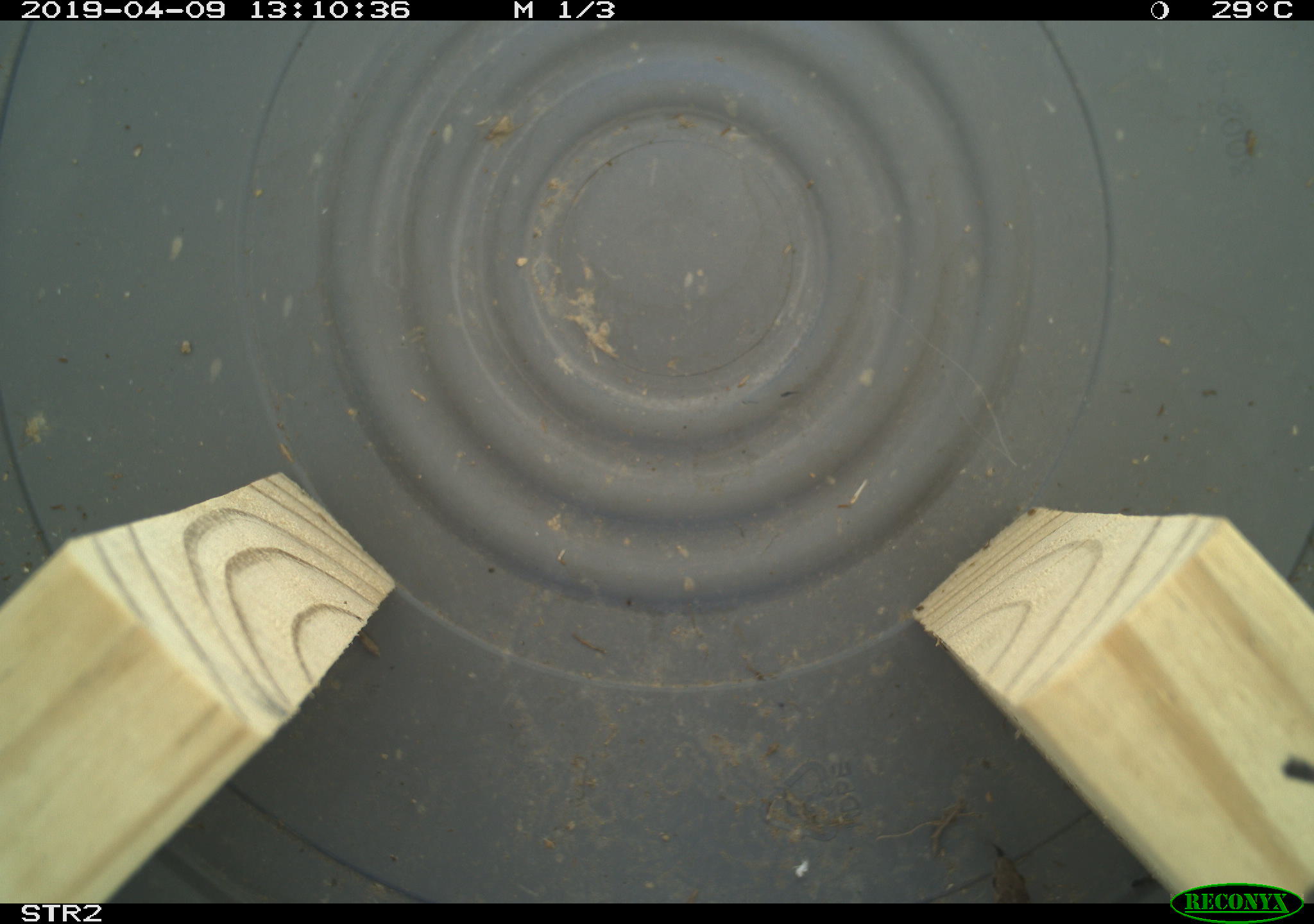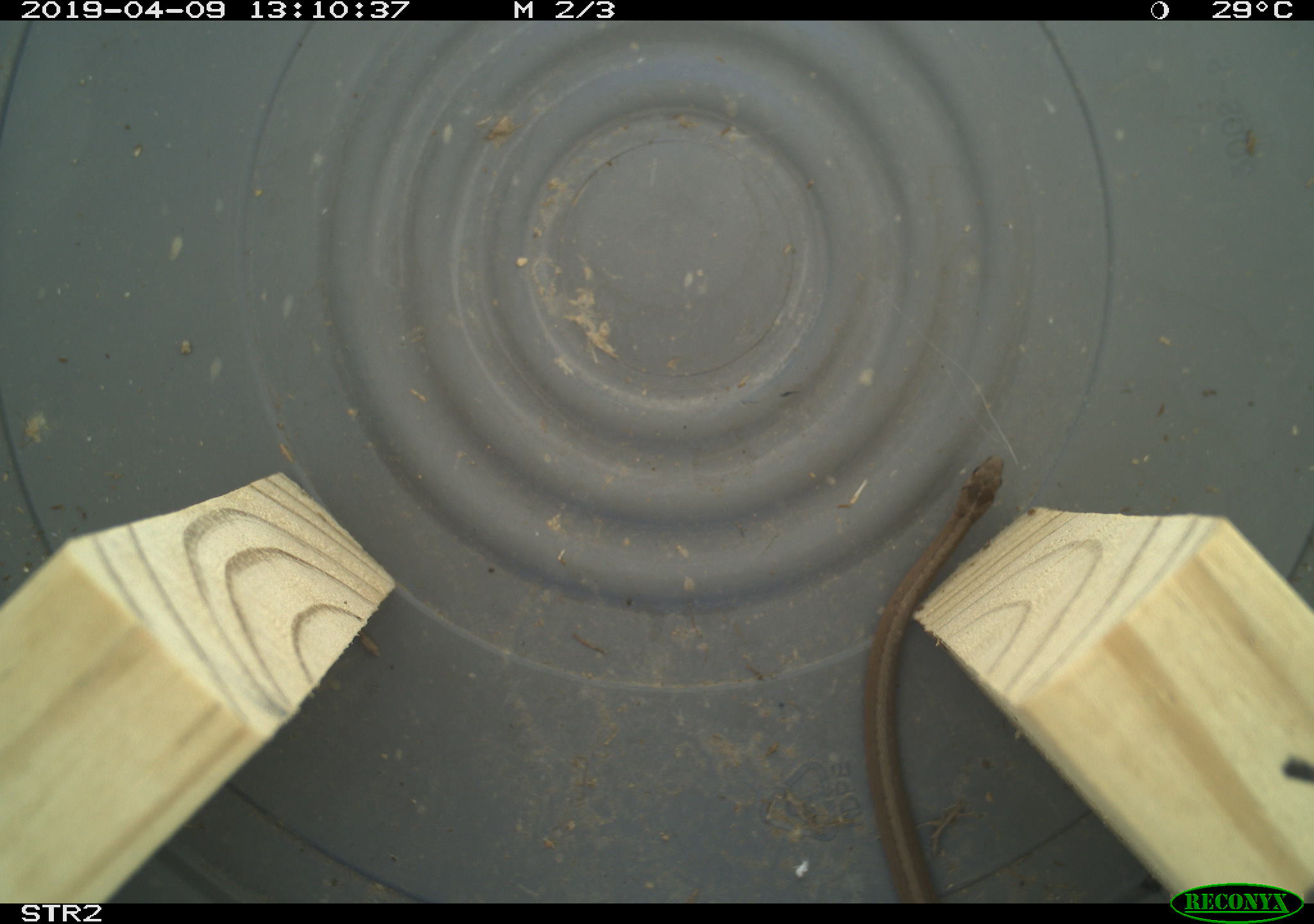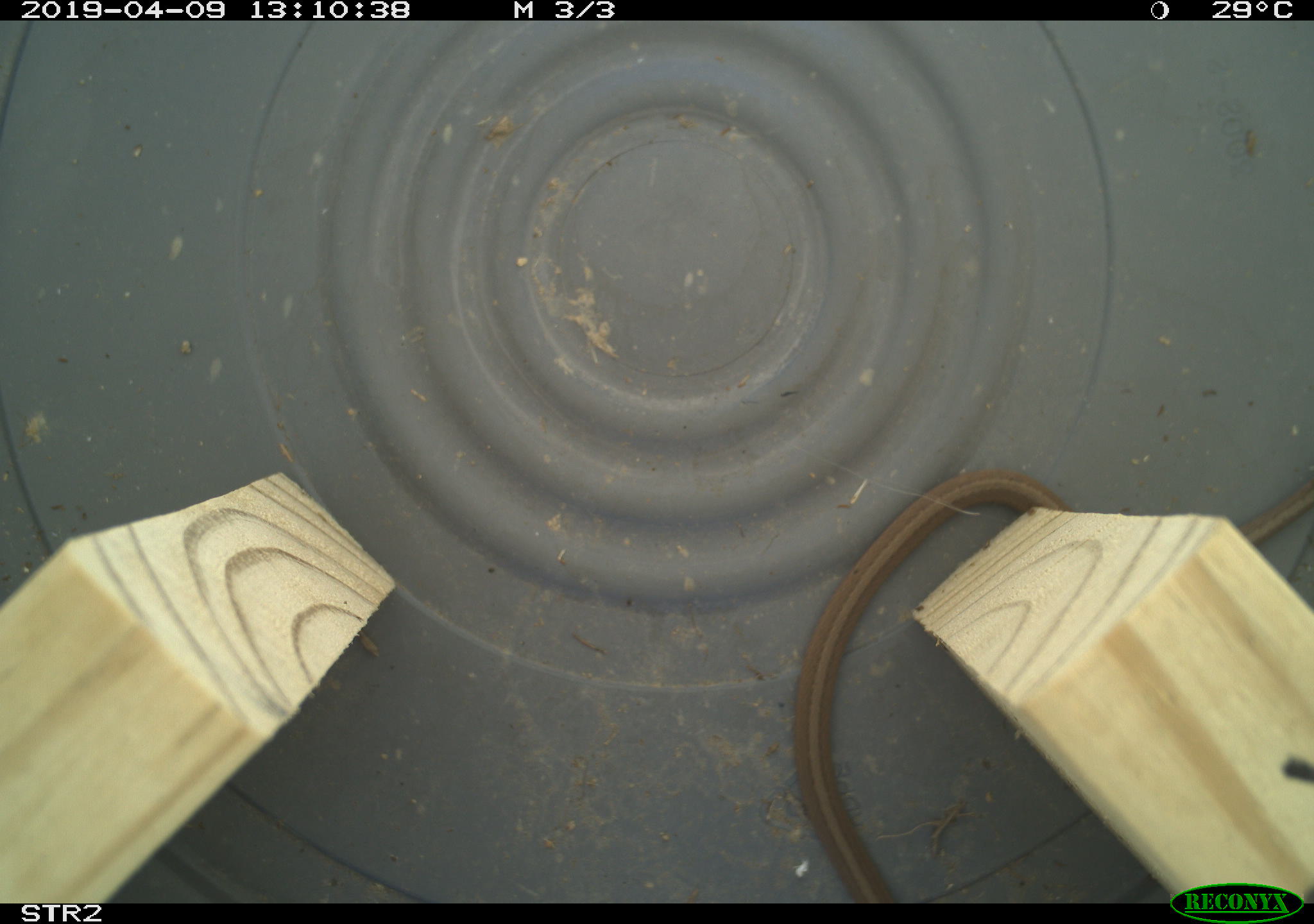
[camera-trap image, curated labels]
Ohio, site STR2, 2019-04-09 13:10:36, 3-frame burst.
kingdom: Animalia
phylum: Chordata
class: Reptilia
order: Squamata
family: Colubridae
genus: Storeria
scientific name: Storeria dekayi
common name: dekay's brownsnake